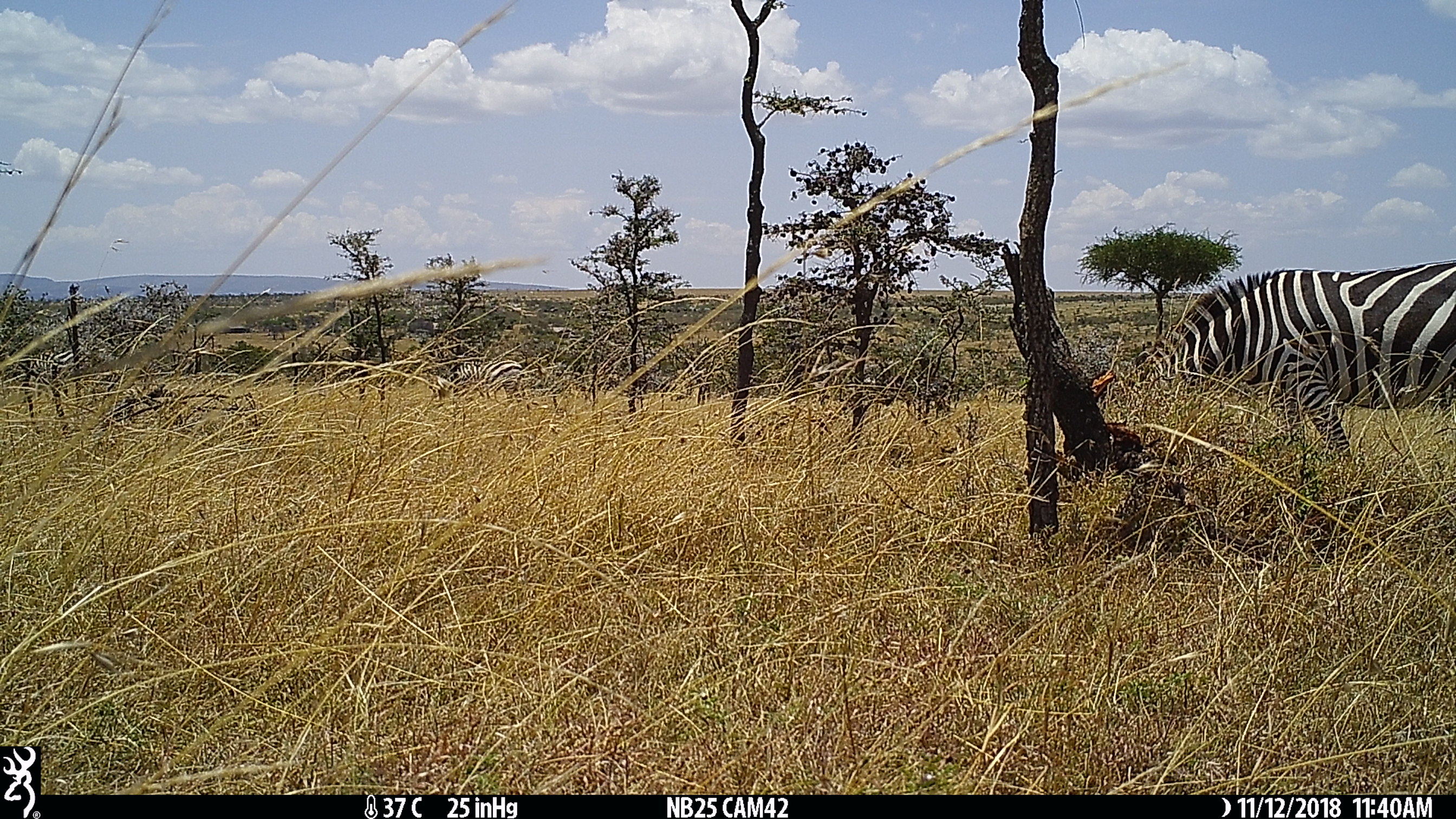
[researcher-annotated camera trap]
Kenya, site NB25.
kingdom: Animalia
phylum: Chordata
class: Mammalia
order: Perissodactyla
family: Equidae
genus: Equus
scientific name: Equus quagga burchellii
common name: burchell's zebra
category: zebra